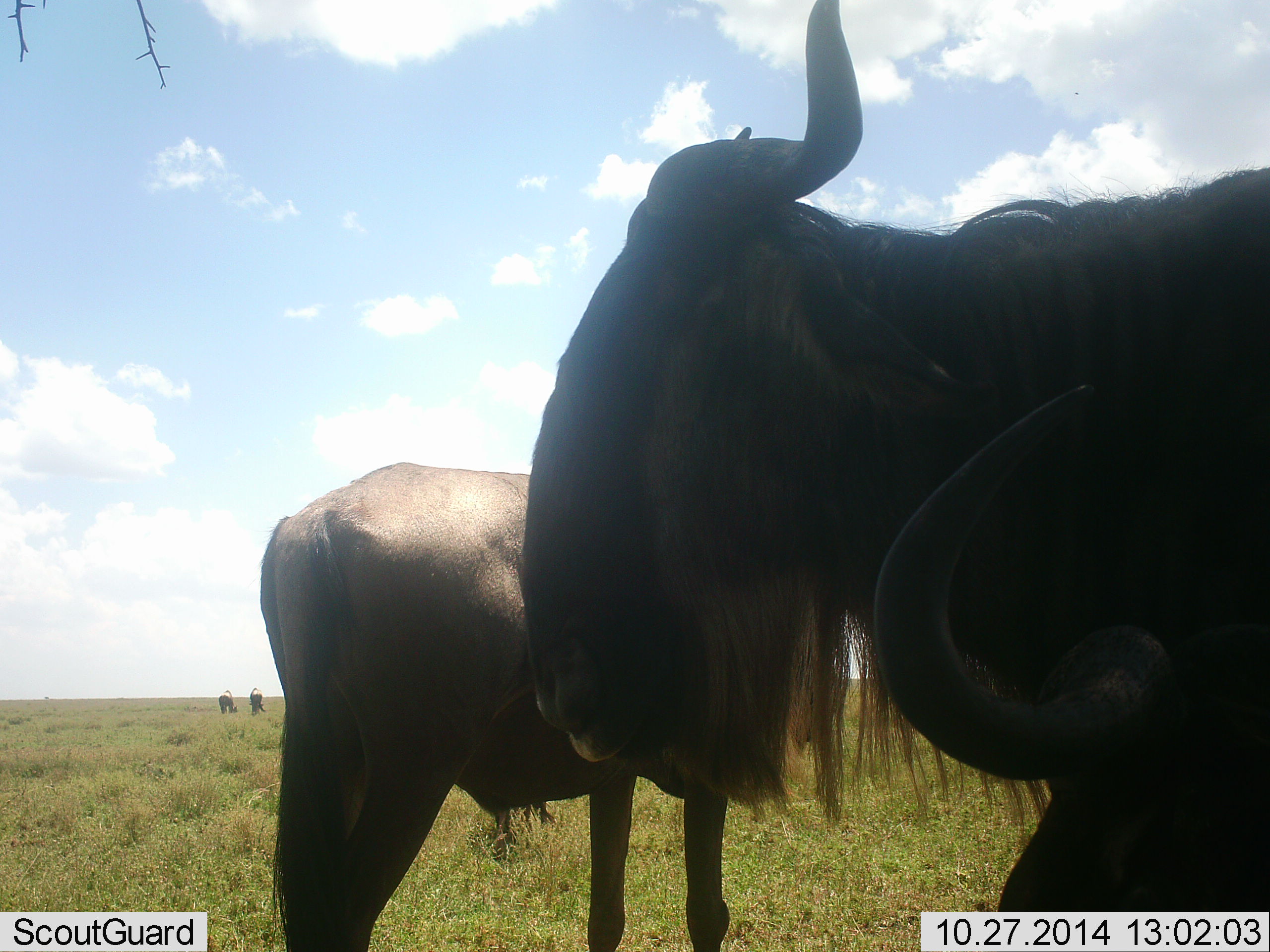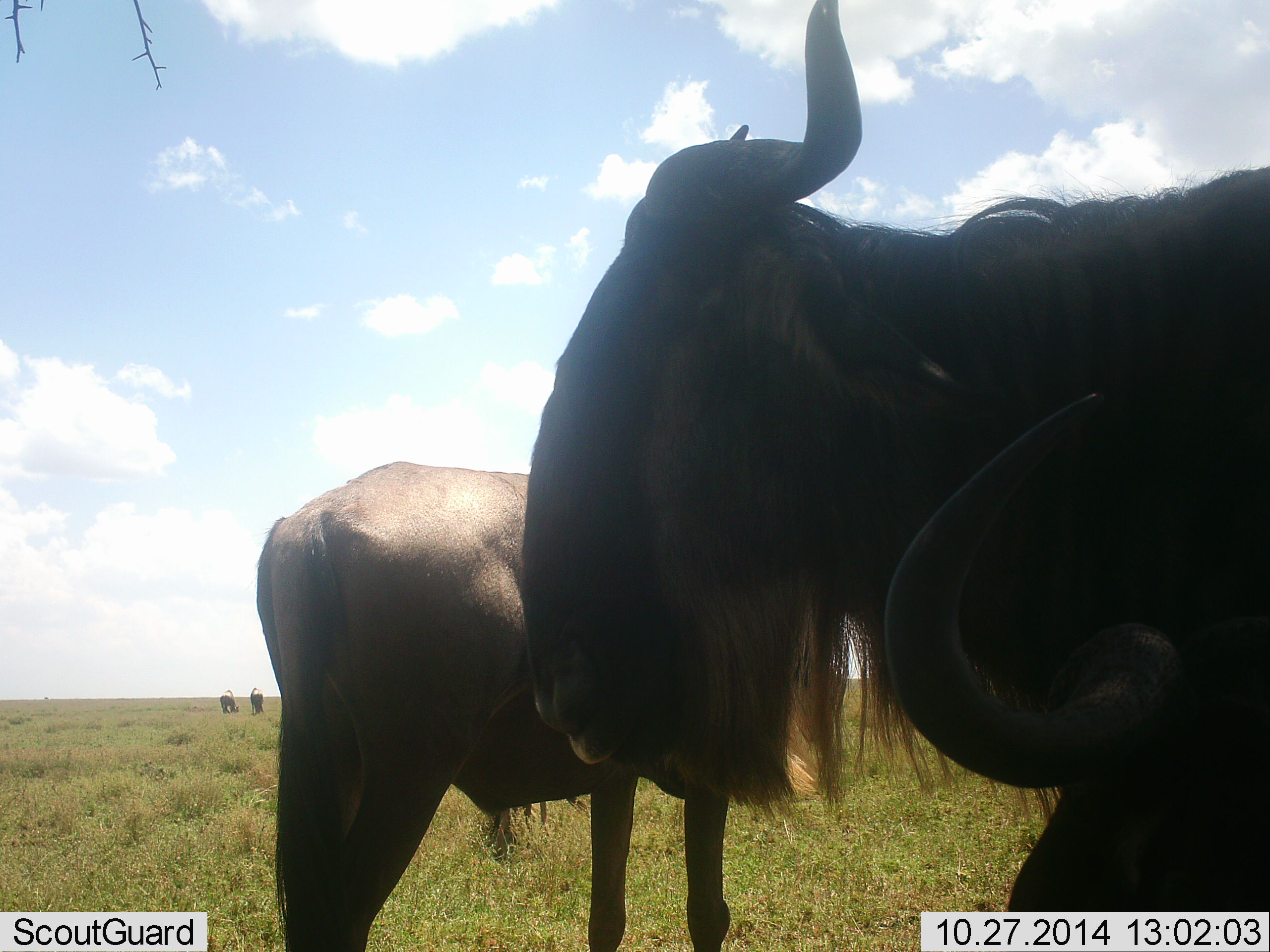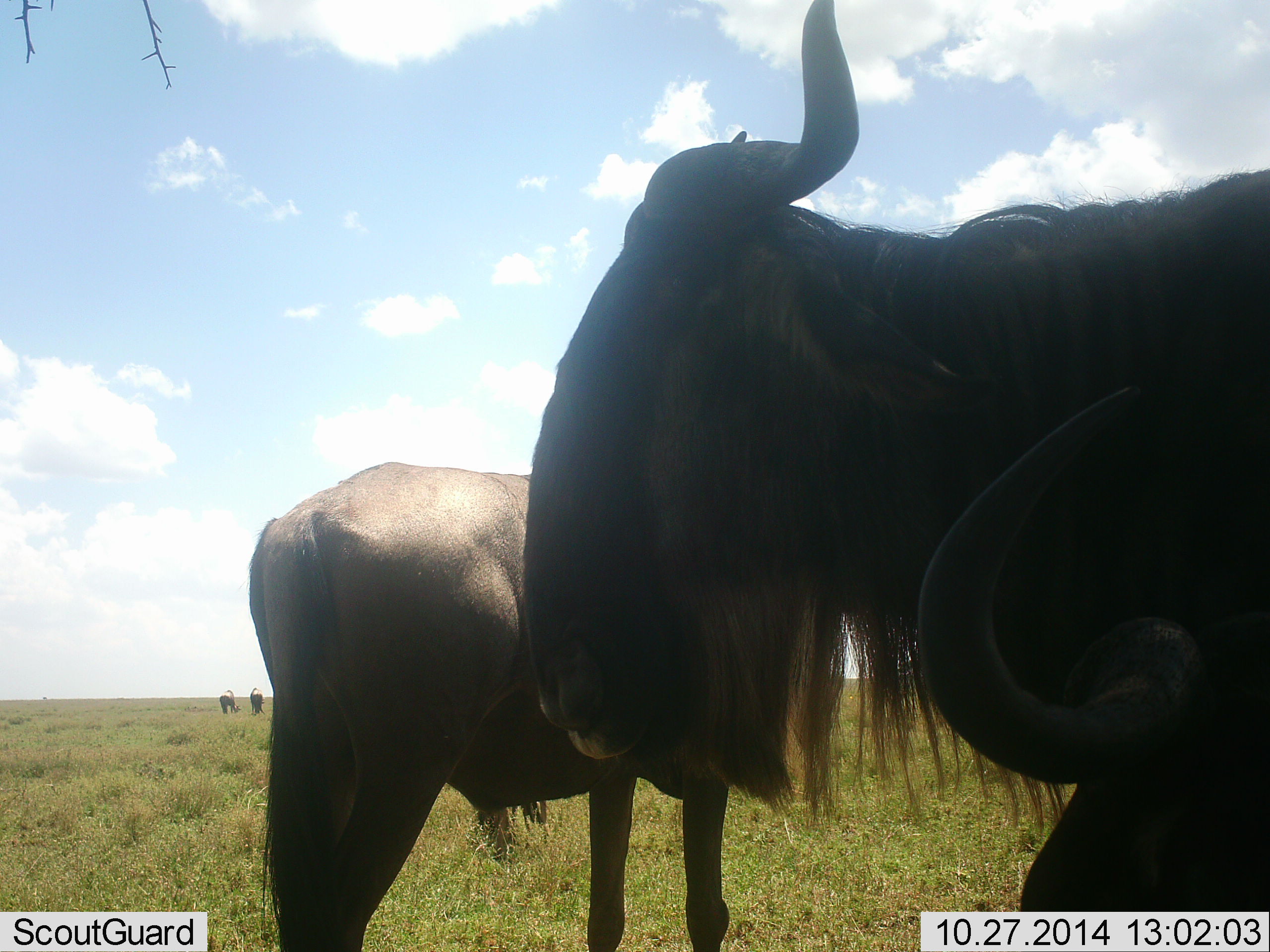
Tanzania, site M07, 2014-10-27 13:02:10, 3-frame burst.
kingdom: Animalia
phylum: Chordata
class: Mammalia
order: Artiodactyla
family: Bovidae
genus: Connochaetes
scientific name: Connochaetes taurinus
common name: blue wildebeest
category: wildebeest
Wildebeest (blue wildebeest) (Connochaetes taurinus), count 4. Behavior (volunteer vote fractions): standing 90%, resting 30%, moving 10%, interacting 0%. Young present (vote fraction): 0%. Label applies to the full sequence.